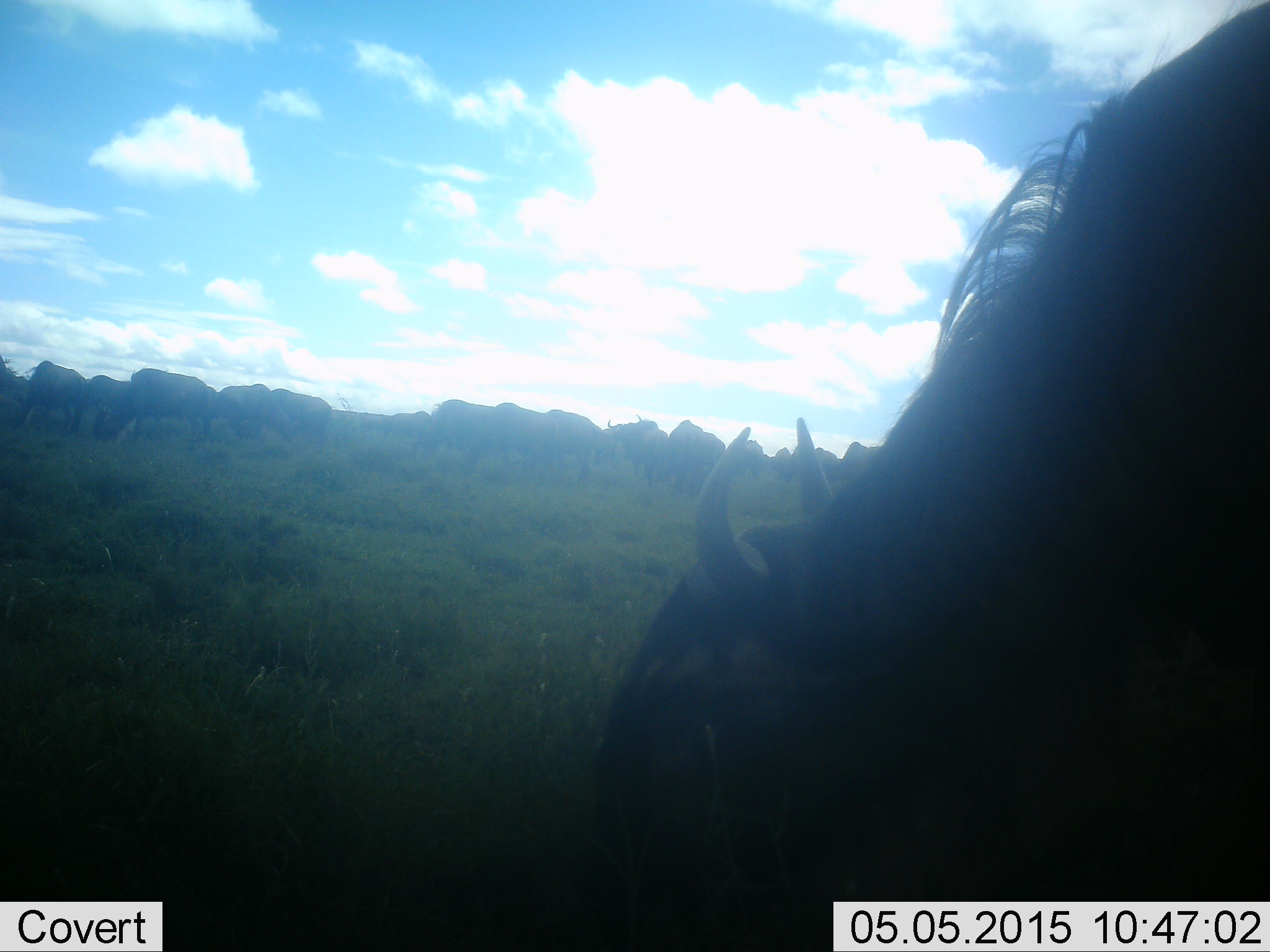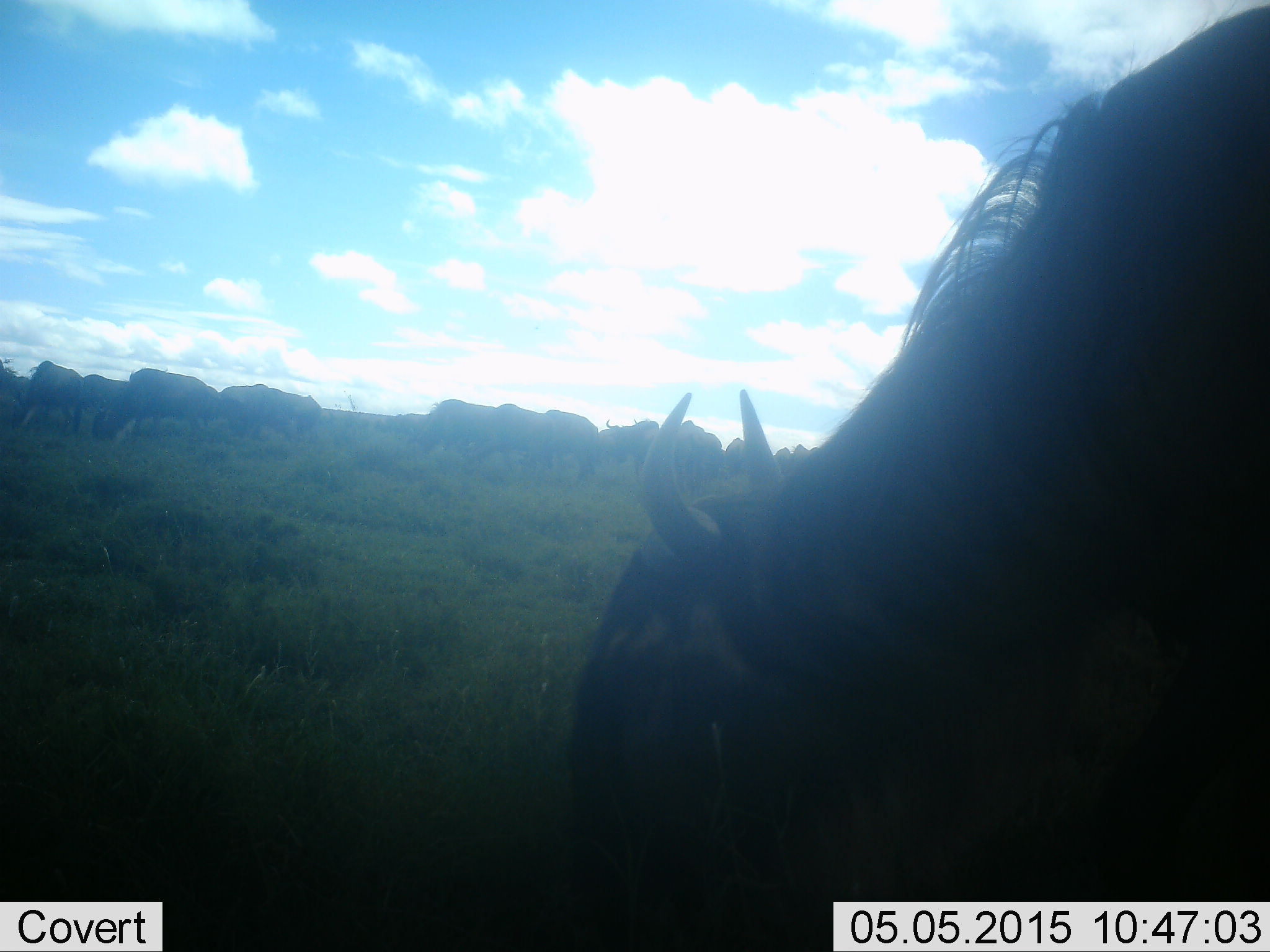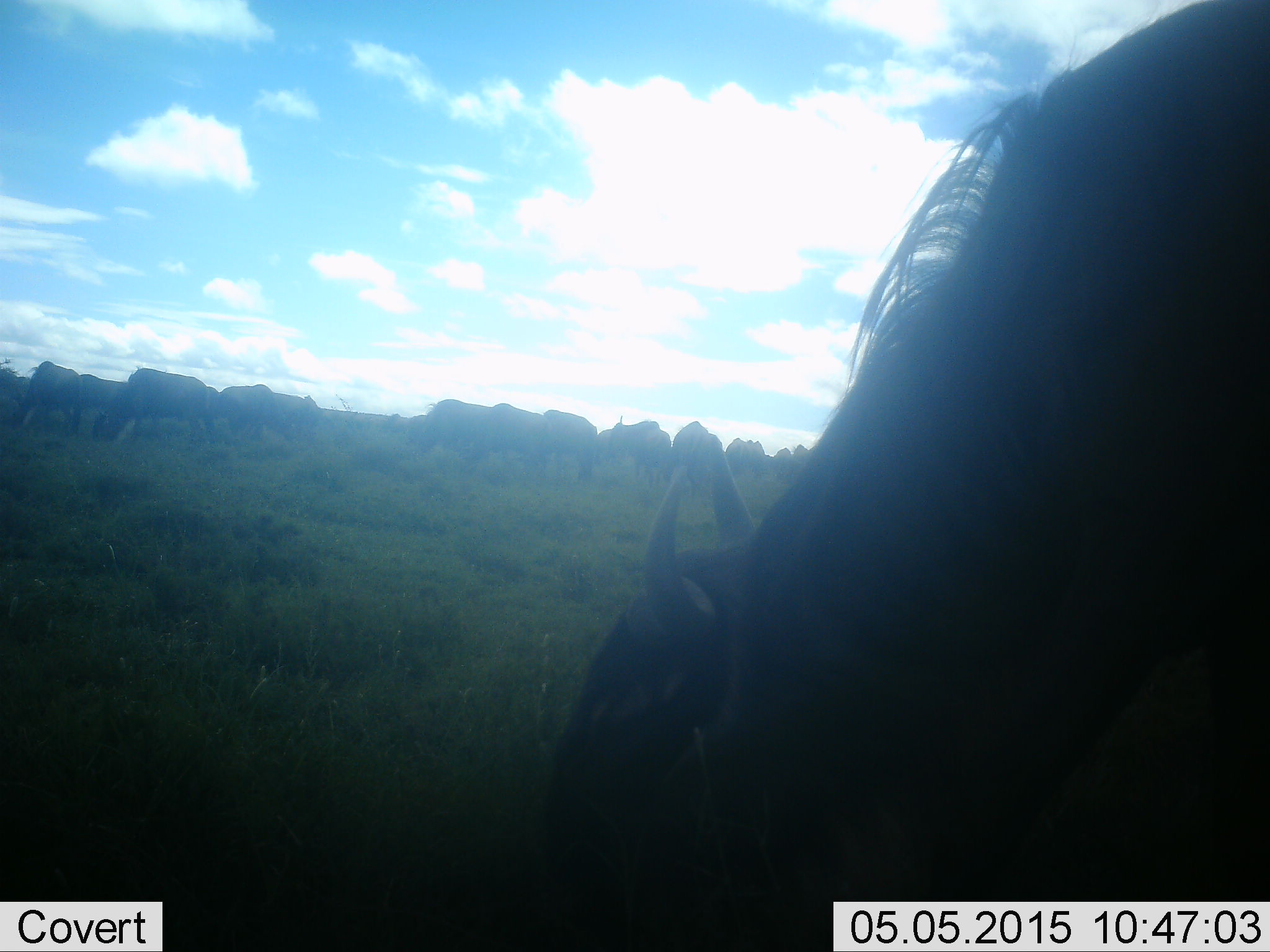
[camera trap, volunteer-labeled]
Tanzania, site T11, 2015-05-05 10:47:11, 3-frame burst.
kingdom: Animalia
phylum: Chordata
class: Mammalia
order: Artiodactyla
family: Bovidae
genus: Connochaetes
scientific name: Connochaetes taurinus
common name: blue wildebeest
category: wildebeest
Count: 10.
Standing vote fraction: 30%.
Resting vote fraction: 0%.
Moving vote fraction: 30%.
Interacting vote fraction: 0%.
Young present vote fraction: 0%.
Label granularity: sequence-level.